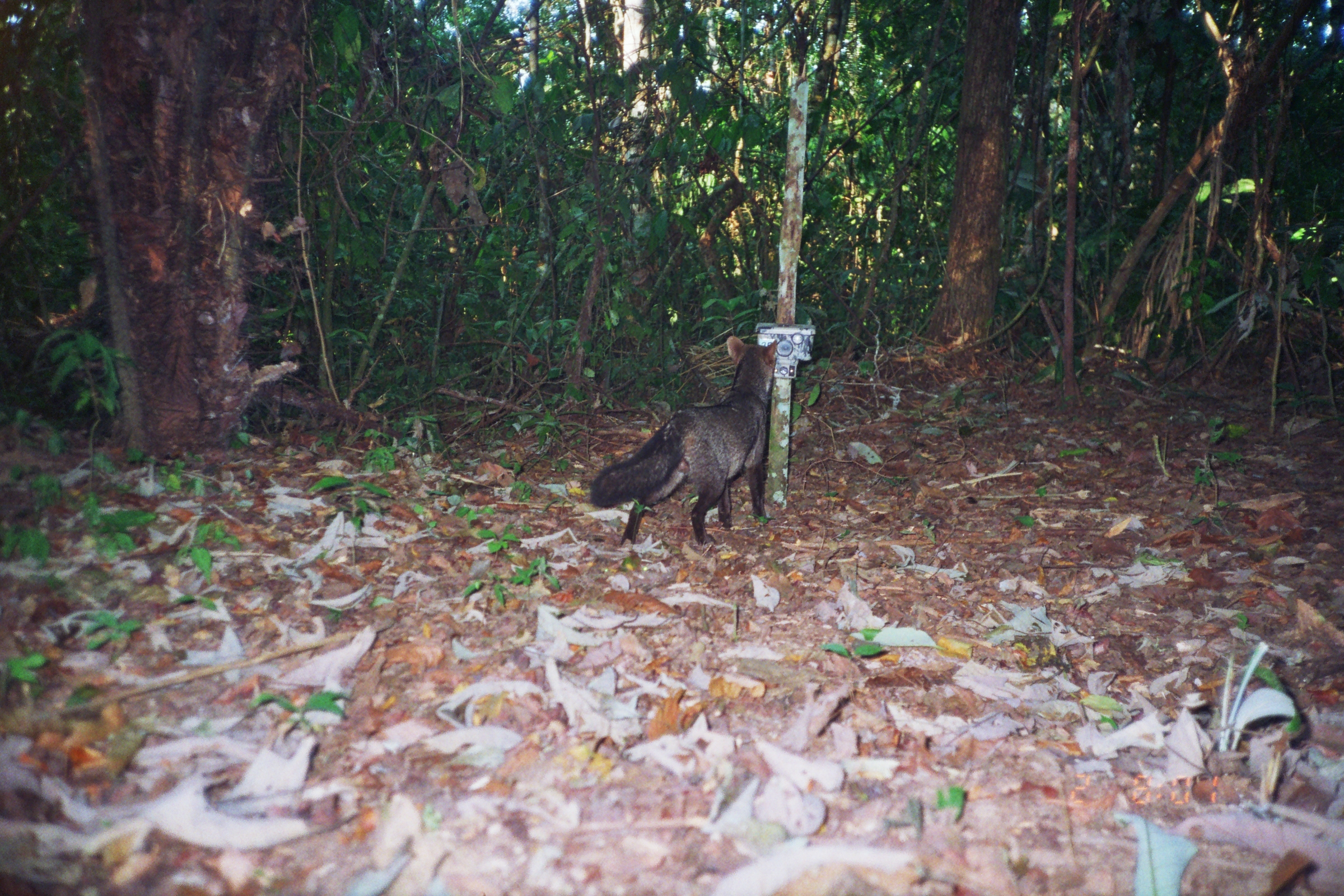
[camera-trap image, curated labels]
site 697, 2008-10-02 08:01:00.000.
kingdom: Animalia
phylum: Chordata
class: Mammalia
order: Carnivora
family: Canidae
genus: Atelocynus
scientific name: Atelocynus microtis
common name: short-eared dog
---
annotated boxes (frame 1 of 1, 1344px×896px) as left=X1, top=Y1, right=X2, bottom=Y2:
atelocynus microtis: left=590, top=335, right=778, bottom=548